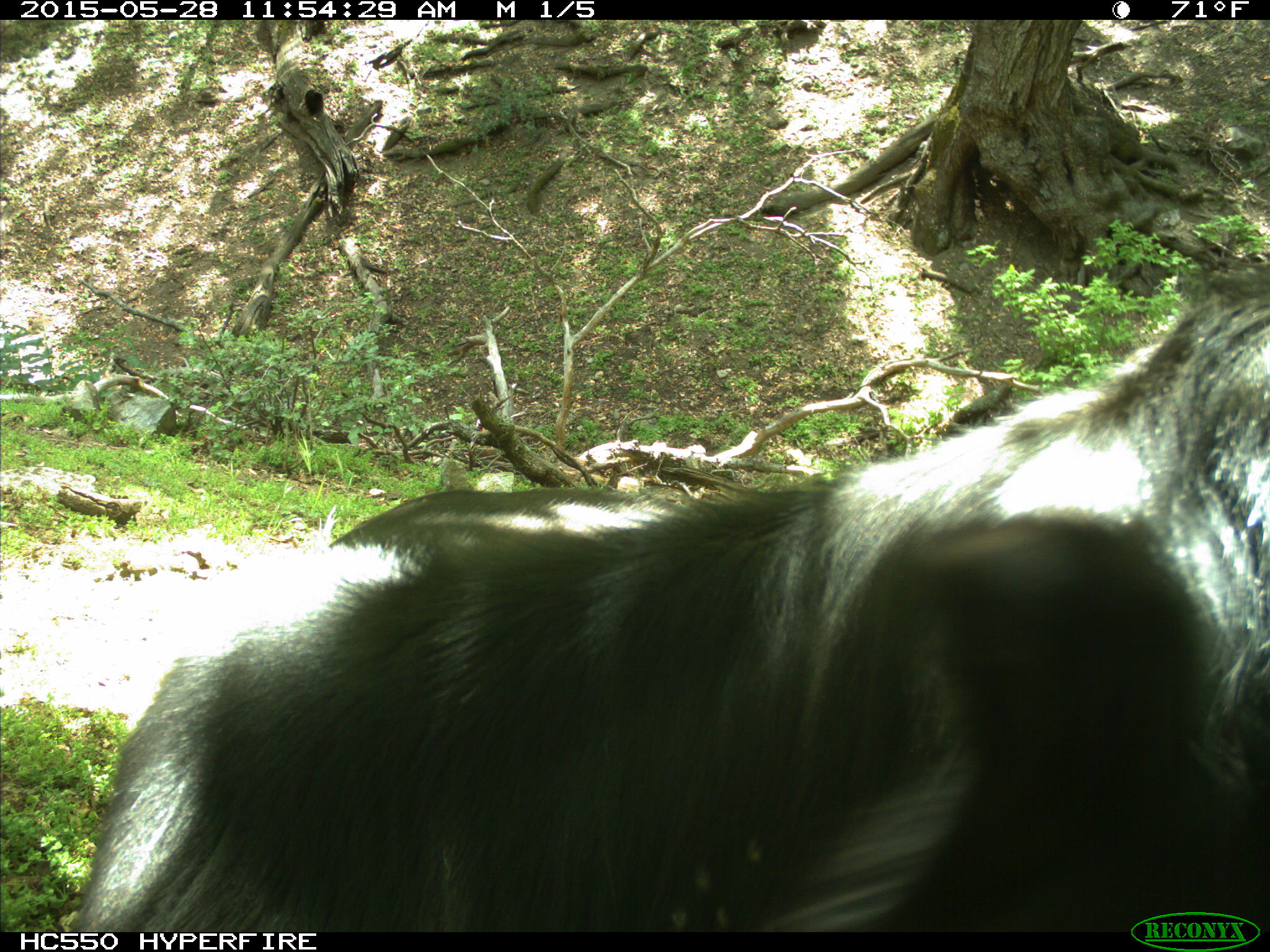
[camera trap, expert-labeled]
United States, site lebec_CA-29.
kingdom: Animalia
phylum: Chordata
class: Mammalia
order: Artiodactyla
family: Bovidae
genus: Bos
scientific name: Bos taurus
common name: domestic cow